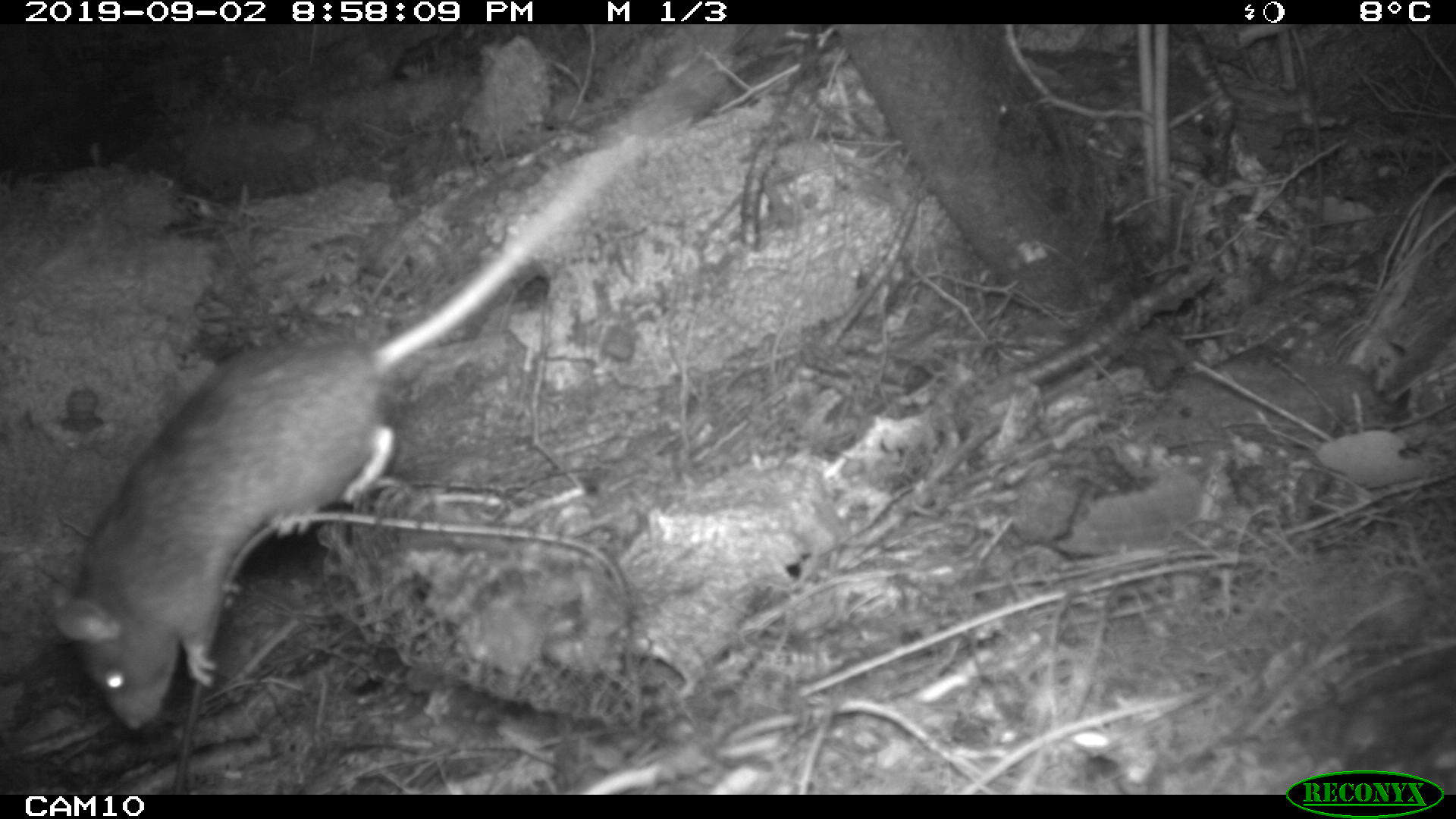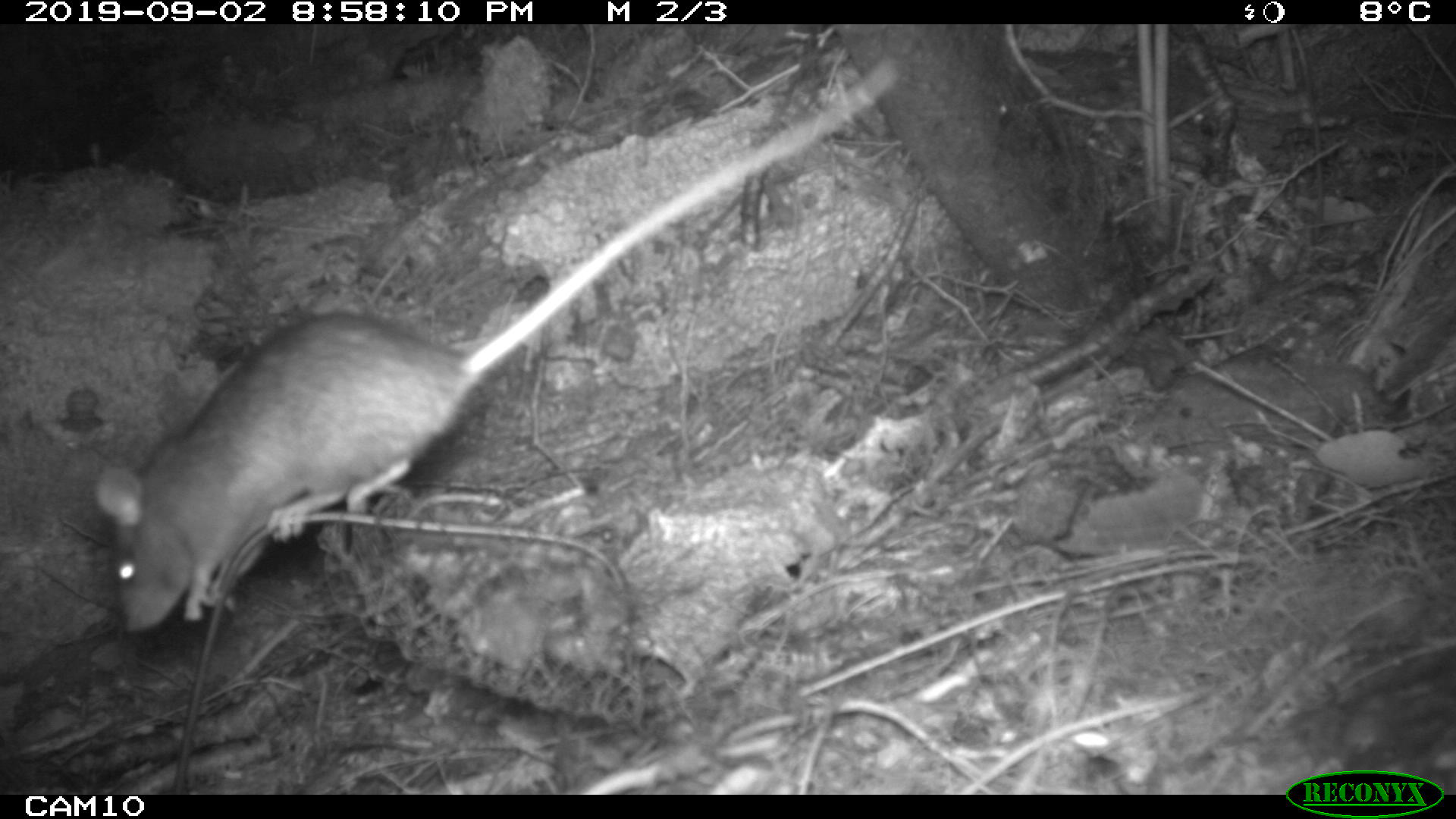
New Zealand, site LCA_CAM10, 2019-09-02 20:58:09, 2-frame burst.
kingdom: Animalia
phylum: Chordata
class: Mammalia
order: Rodentia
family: Muridae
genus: Rattus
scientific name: Rattus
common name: rat